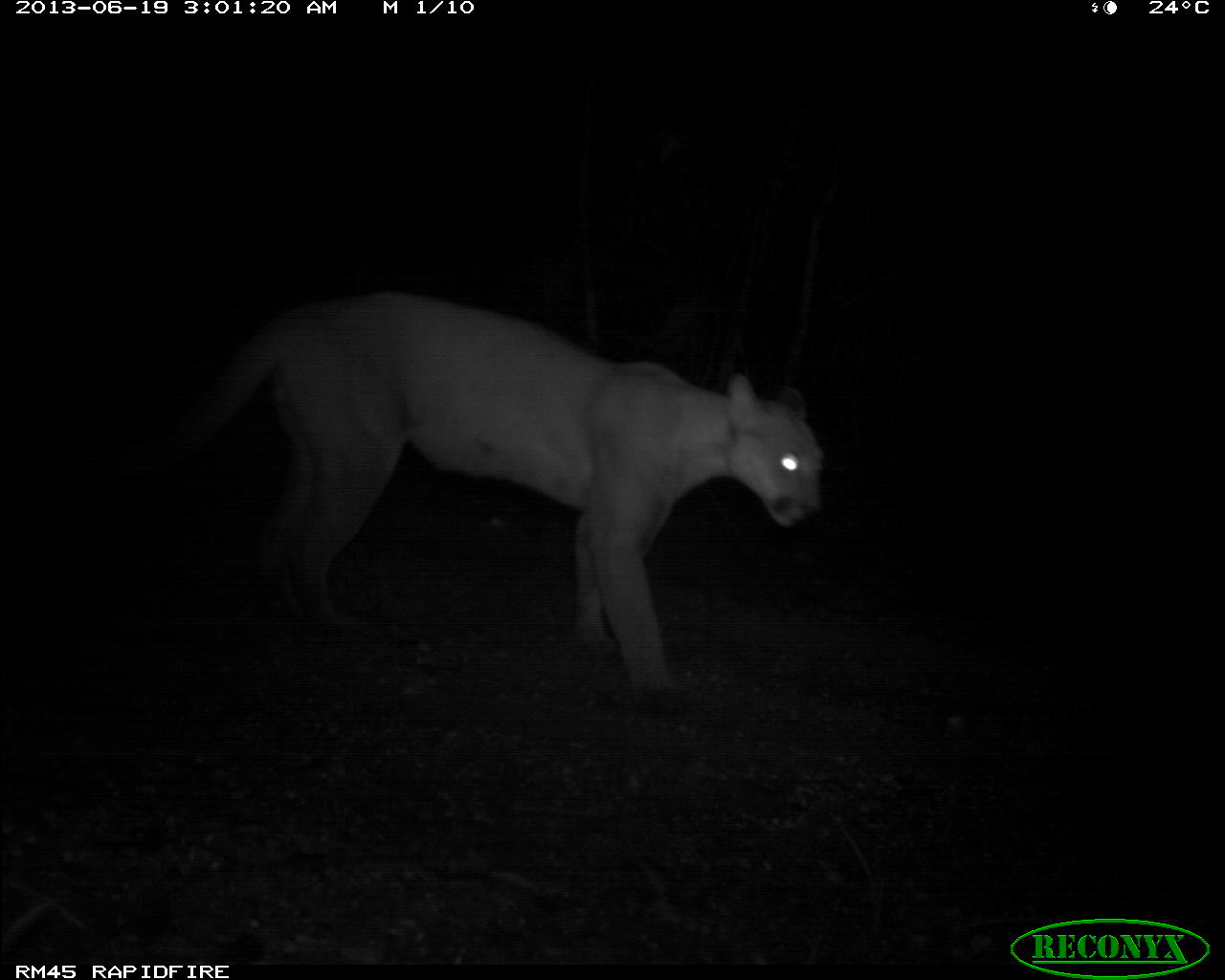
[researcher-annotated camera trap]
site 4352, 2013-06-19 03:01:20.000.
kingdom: Animalia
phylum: Chordata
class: Mammalia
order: Carnivora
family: Felidae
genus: Puma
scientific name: Puma concolor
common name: mountain lion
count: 1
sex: male